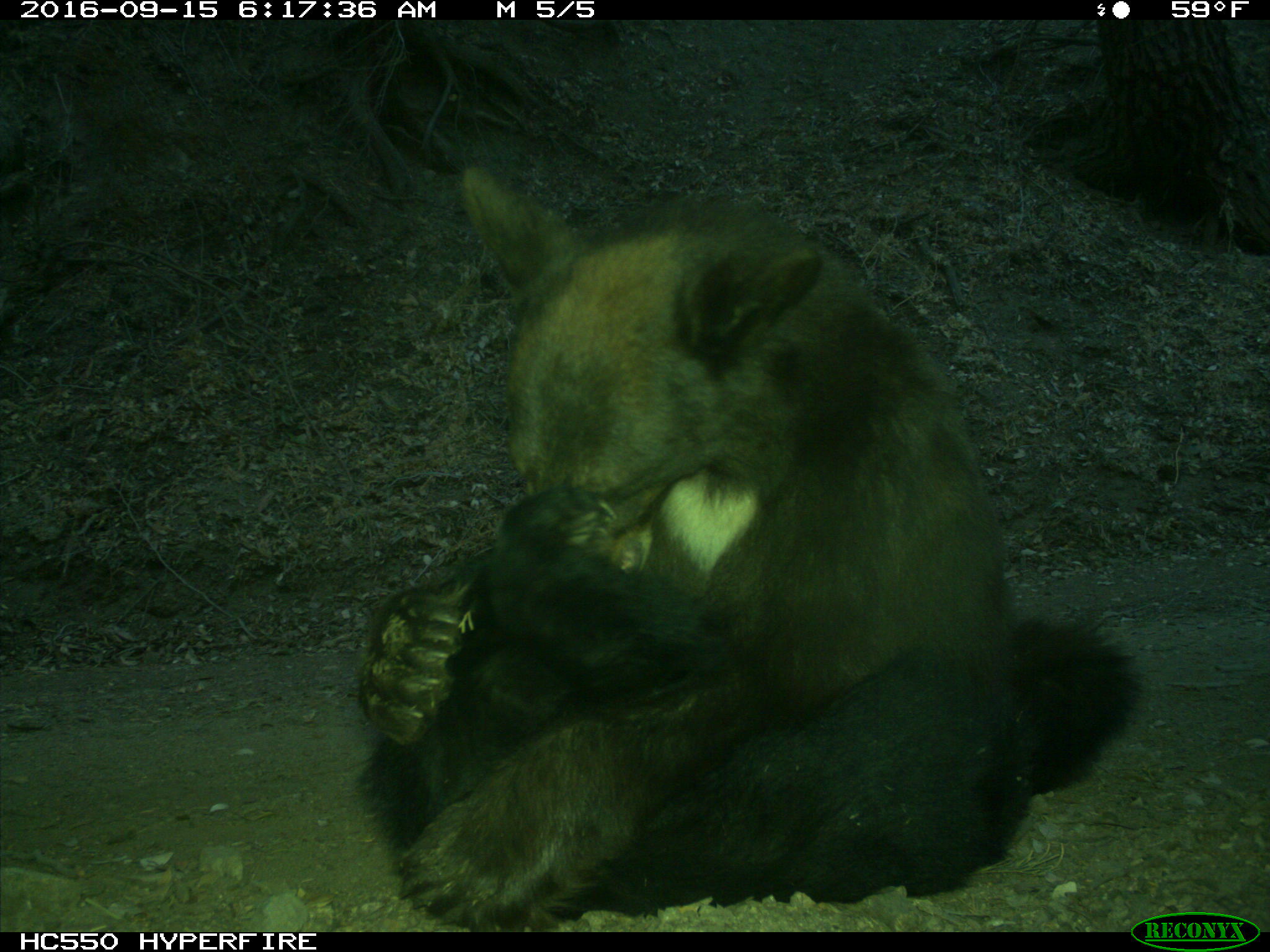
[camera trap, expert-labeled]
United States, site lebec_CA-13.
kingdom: Animalia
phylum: Chordata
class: Mammalia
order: Carnivora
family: Ursidae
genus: Ursus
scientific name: Ursus americanus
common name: american black bear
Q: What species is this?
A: Ursus americanus (american black bear).